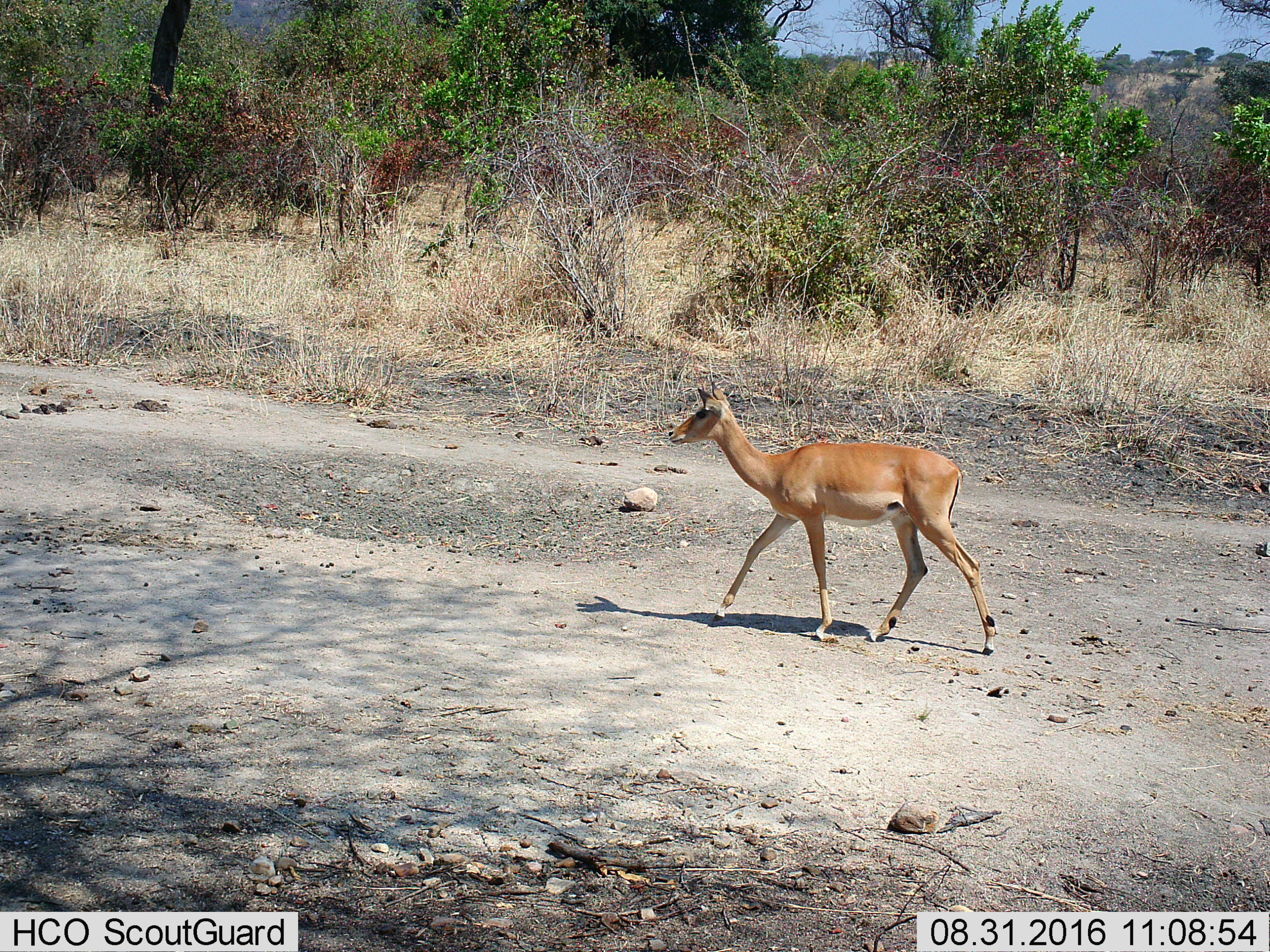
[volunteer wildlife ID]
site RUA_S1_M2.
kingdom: Animalia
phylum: Chordata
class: Mammalia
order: Artiodactyla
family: Bovidae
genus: Aepyceros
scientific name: Aepyceros melampus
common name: impala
Impala (Aepyceros melampus), count 1. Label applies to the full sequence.